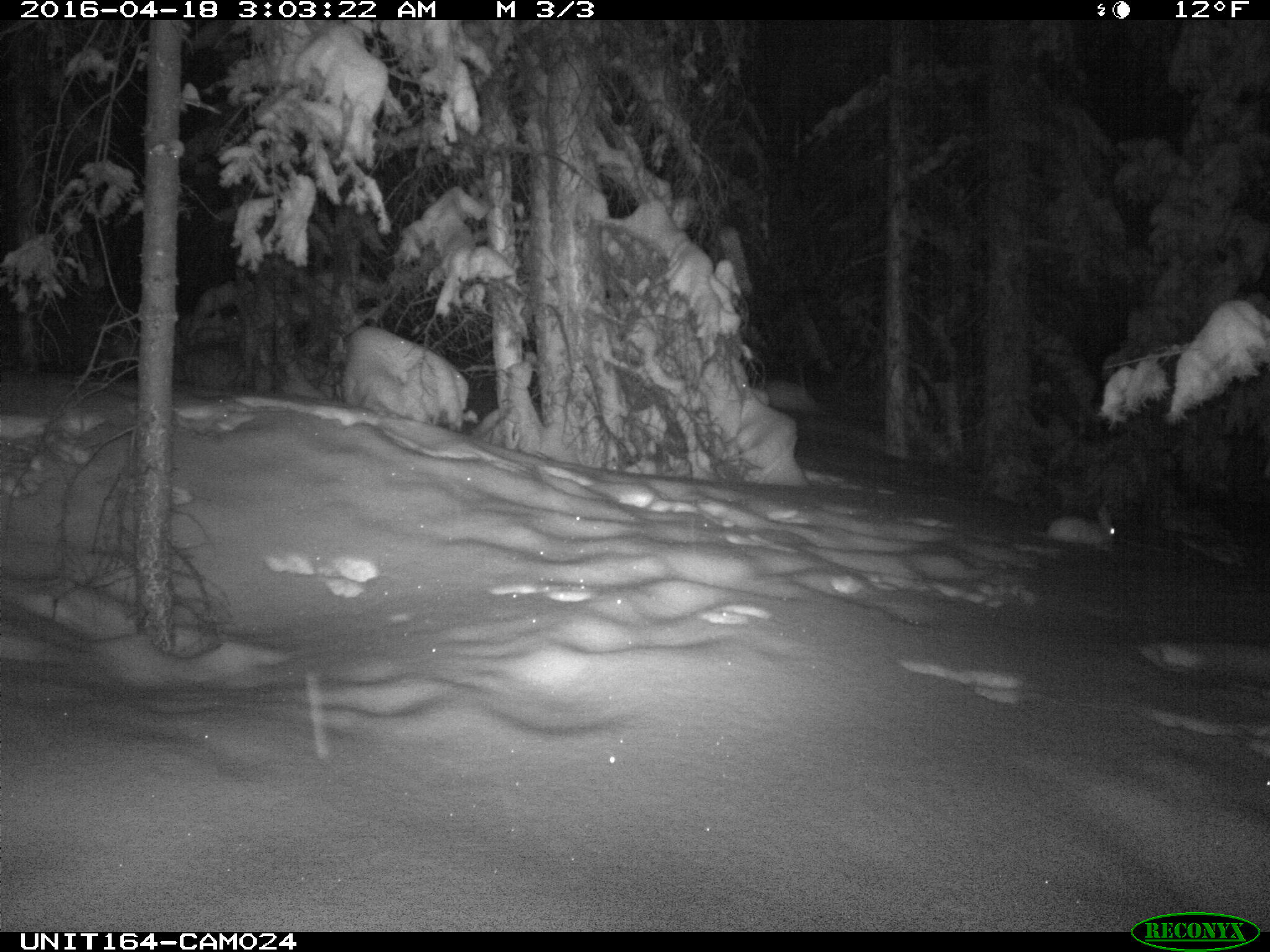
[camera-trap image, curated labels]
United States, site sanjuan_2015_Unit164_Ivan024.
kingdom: Animalia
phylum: Chordata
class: Mammalia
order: Lagomorpha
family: Leporidae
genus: Lepus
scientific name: Lepus americanus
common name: snowshoe hare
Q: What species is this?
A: Lepus americanus (snowshoe hare).